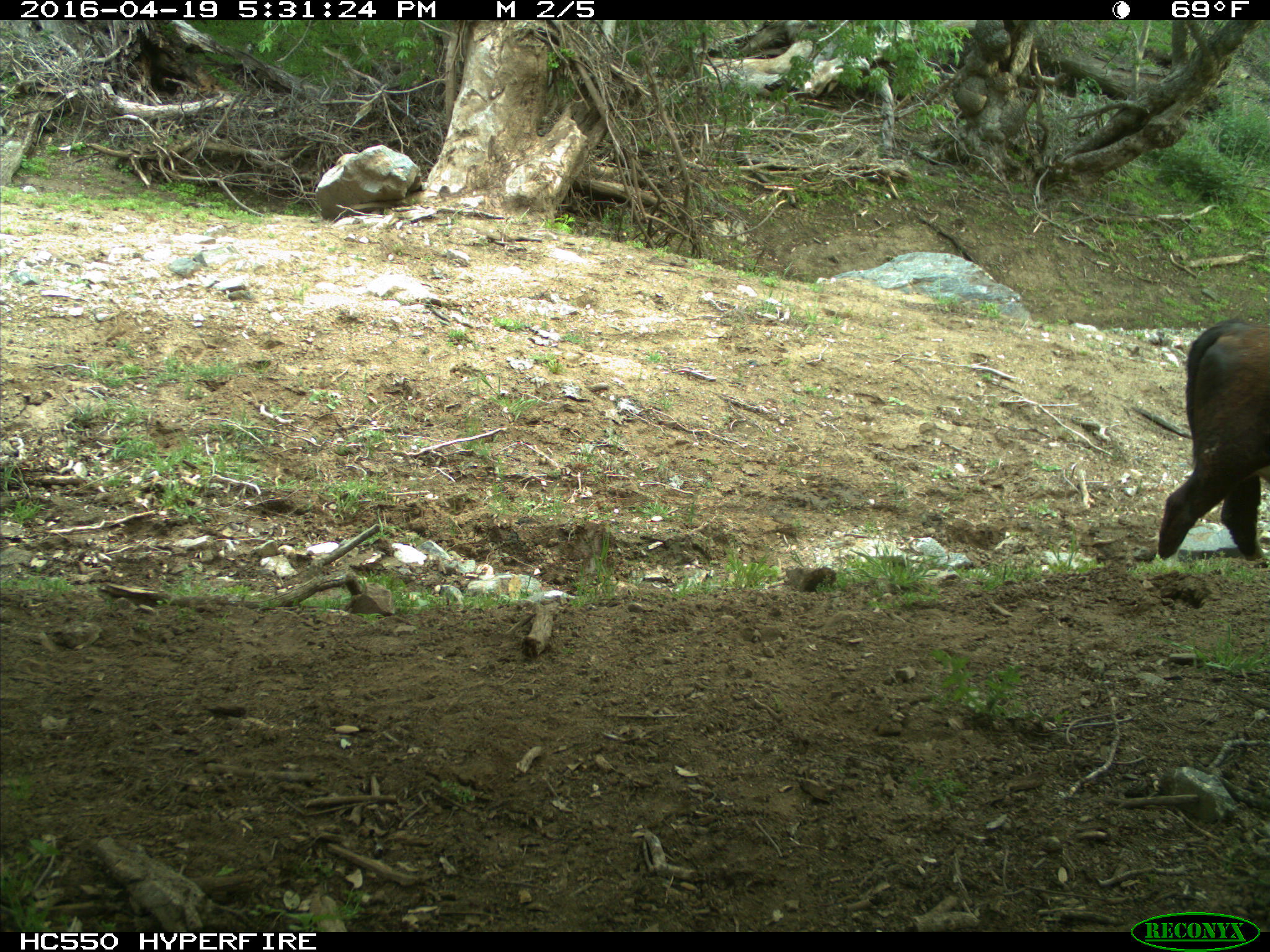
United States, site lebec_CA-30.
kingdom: Animalia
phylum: Chordata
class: Mammalia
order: Artiodactyla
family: Bovidae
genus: Bos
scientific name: Bos taurus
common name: domestic cow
Bos taurus (domestic cow).